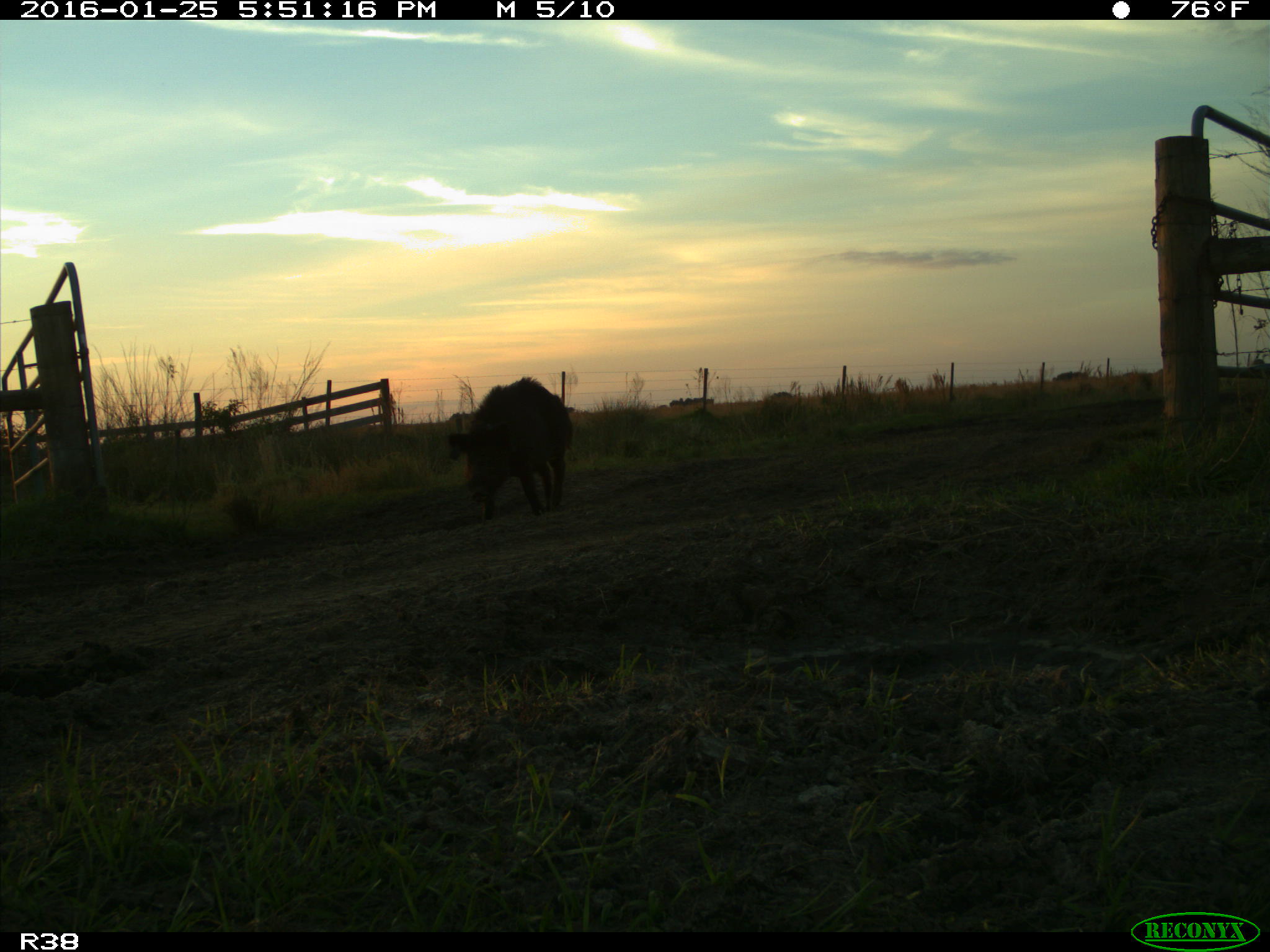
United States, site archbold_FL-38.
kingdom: Animalia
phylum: Chordata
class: Mammalia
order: Artiodactyla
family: Suidae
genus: Sus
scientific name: Sus scrofa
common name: wild boar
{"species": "Sus scrofa (wild boar)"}